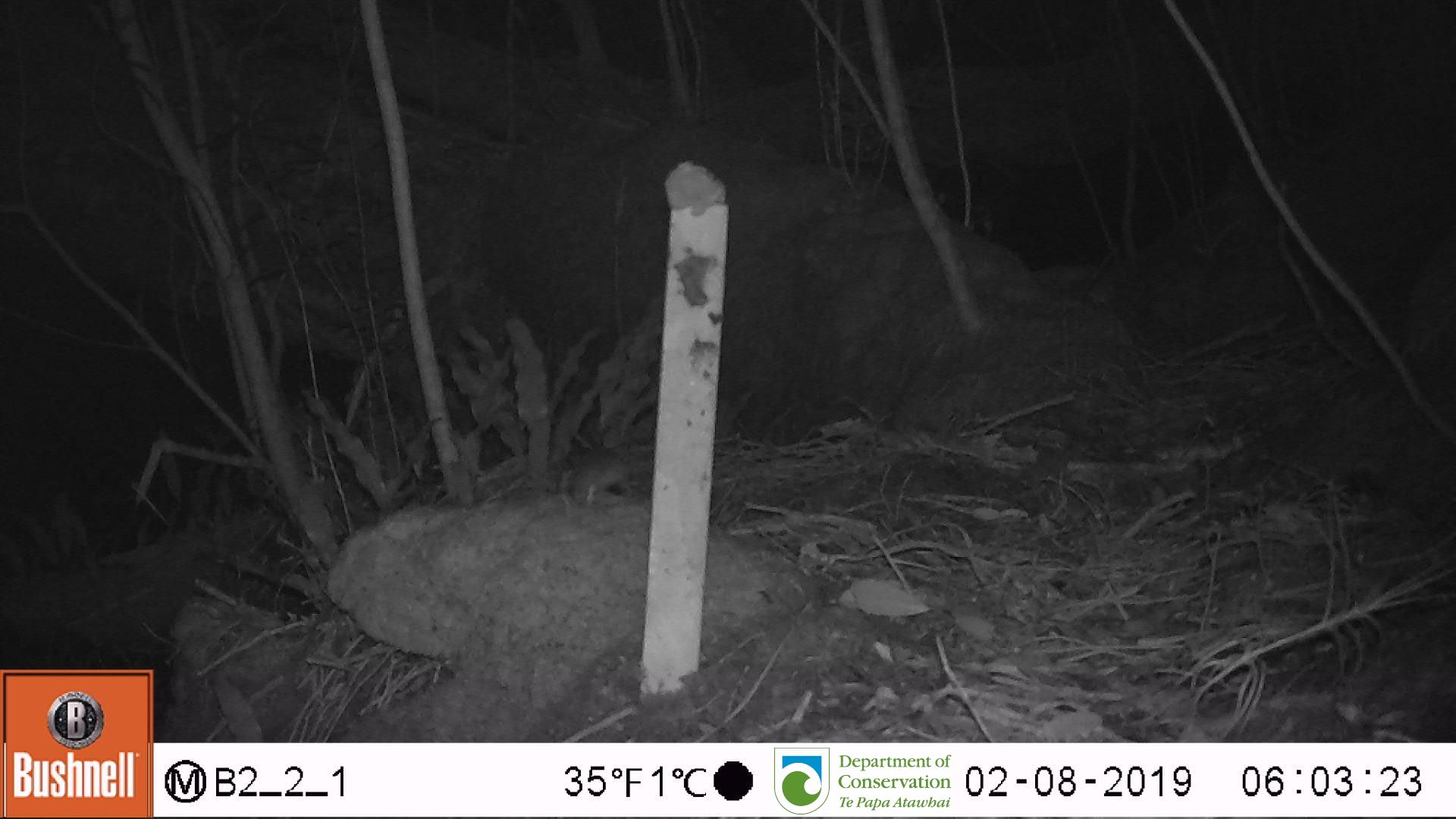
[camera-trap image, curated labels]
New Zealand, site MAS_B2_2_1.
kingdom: Animalia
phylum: Chordata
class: Mammalia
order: Rodentia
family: Muridae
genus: Mus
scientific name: Mus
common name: mouse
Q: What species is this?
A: Mouse (Mus).